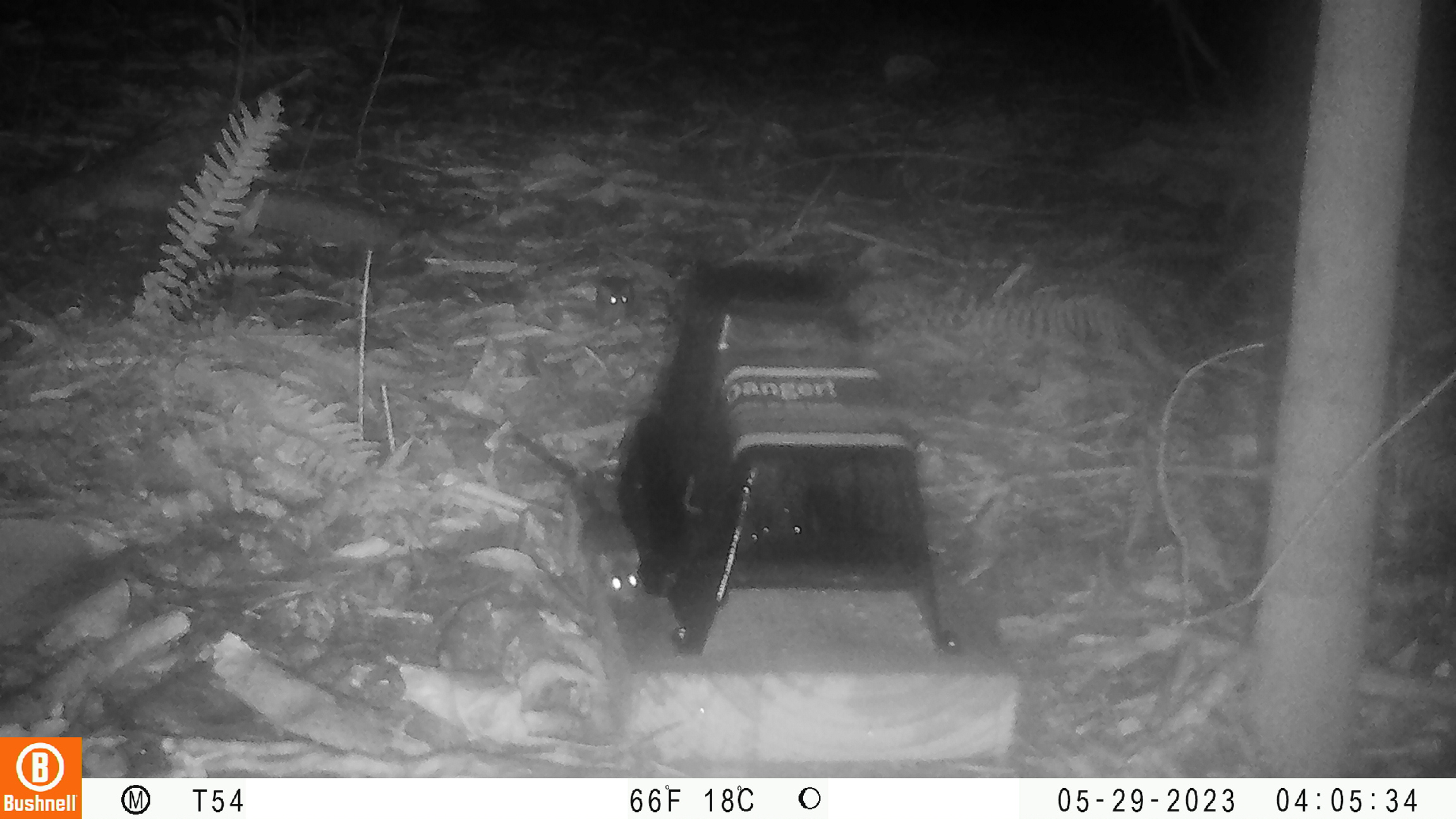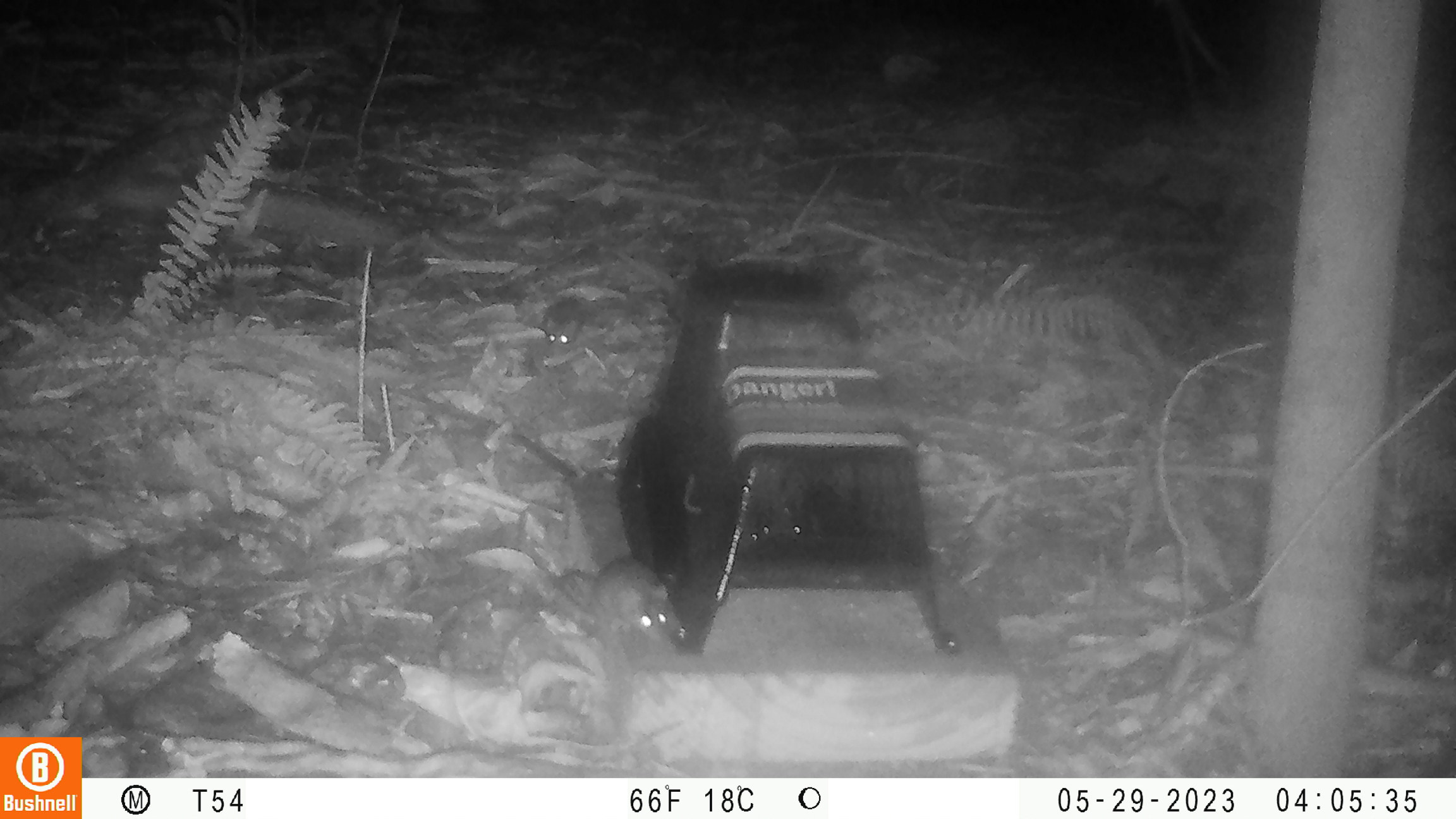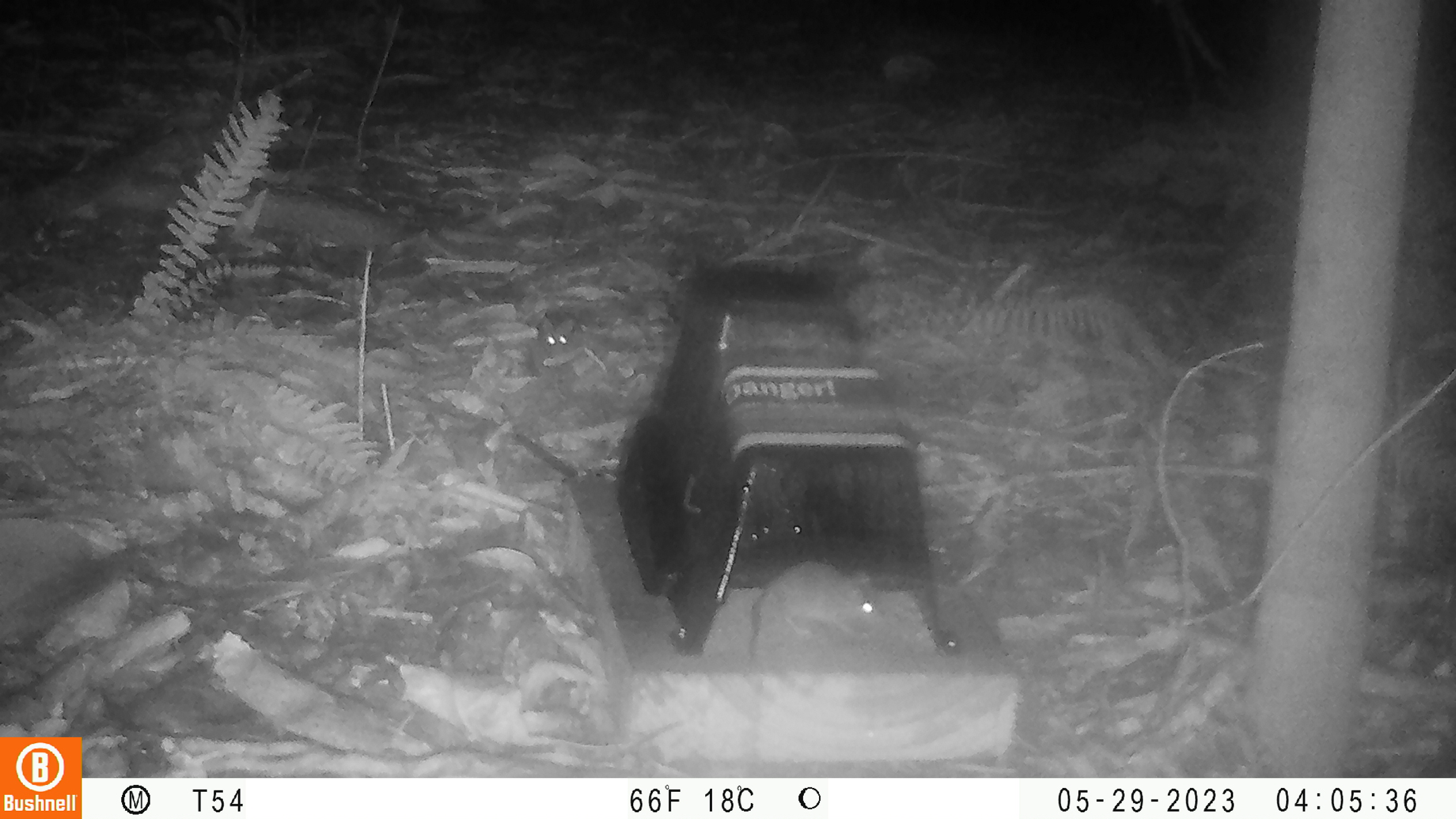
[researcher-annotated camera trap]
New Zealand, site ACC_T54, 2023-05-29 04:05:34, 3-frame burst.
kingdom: Animalia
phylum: Chordata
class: Mammalia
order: Rodentia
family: Muridae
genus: Mus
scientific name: Mus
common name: mouse